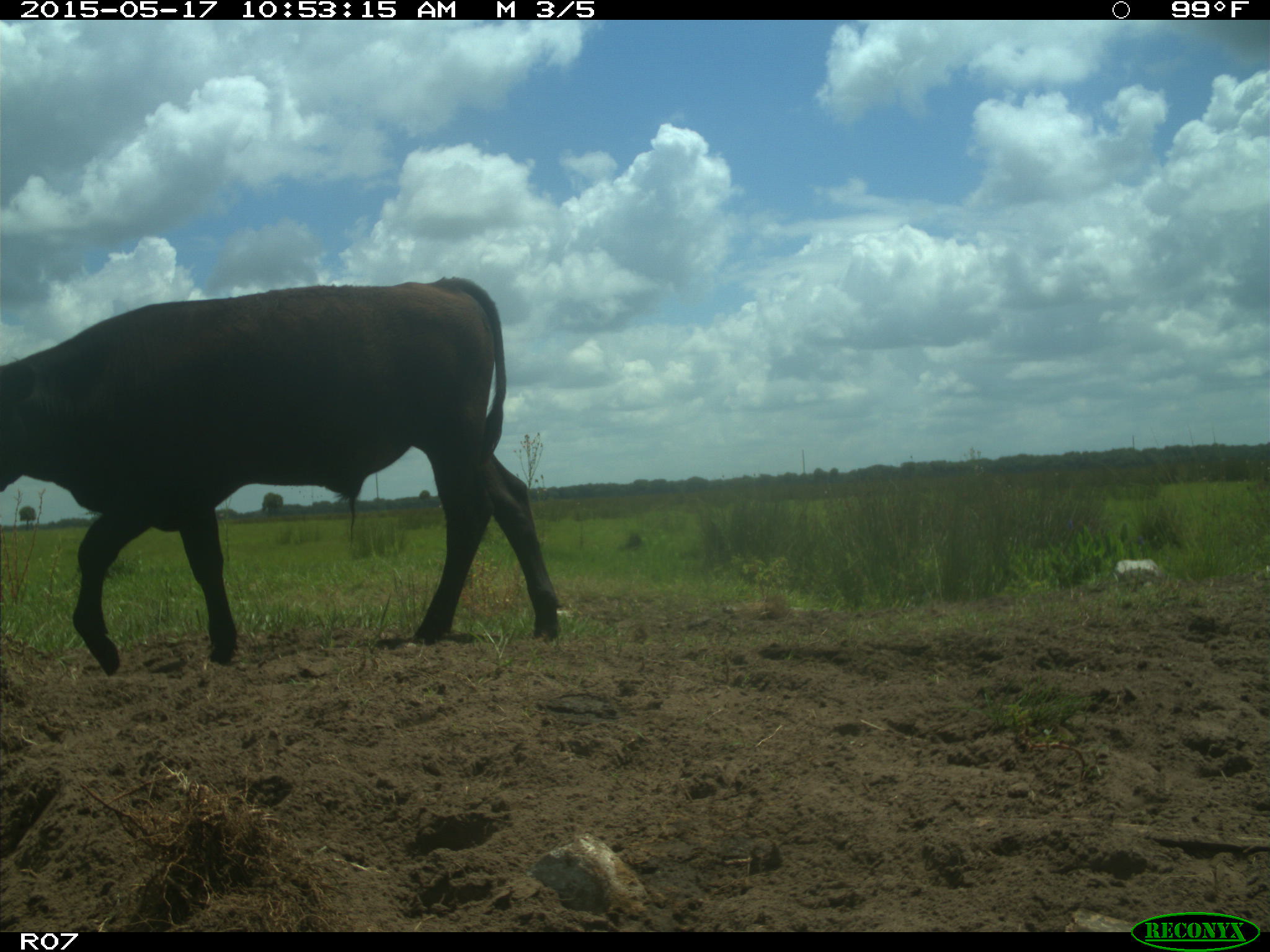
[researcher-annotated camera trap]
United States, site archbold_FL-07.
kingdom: Animalia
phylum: Chordata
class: Mammalia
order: Artiodactyla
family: Bovidae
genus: Bos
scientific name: Bos taurus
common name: domestic cow